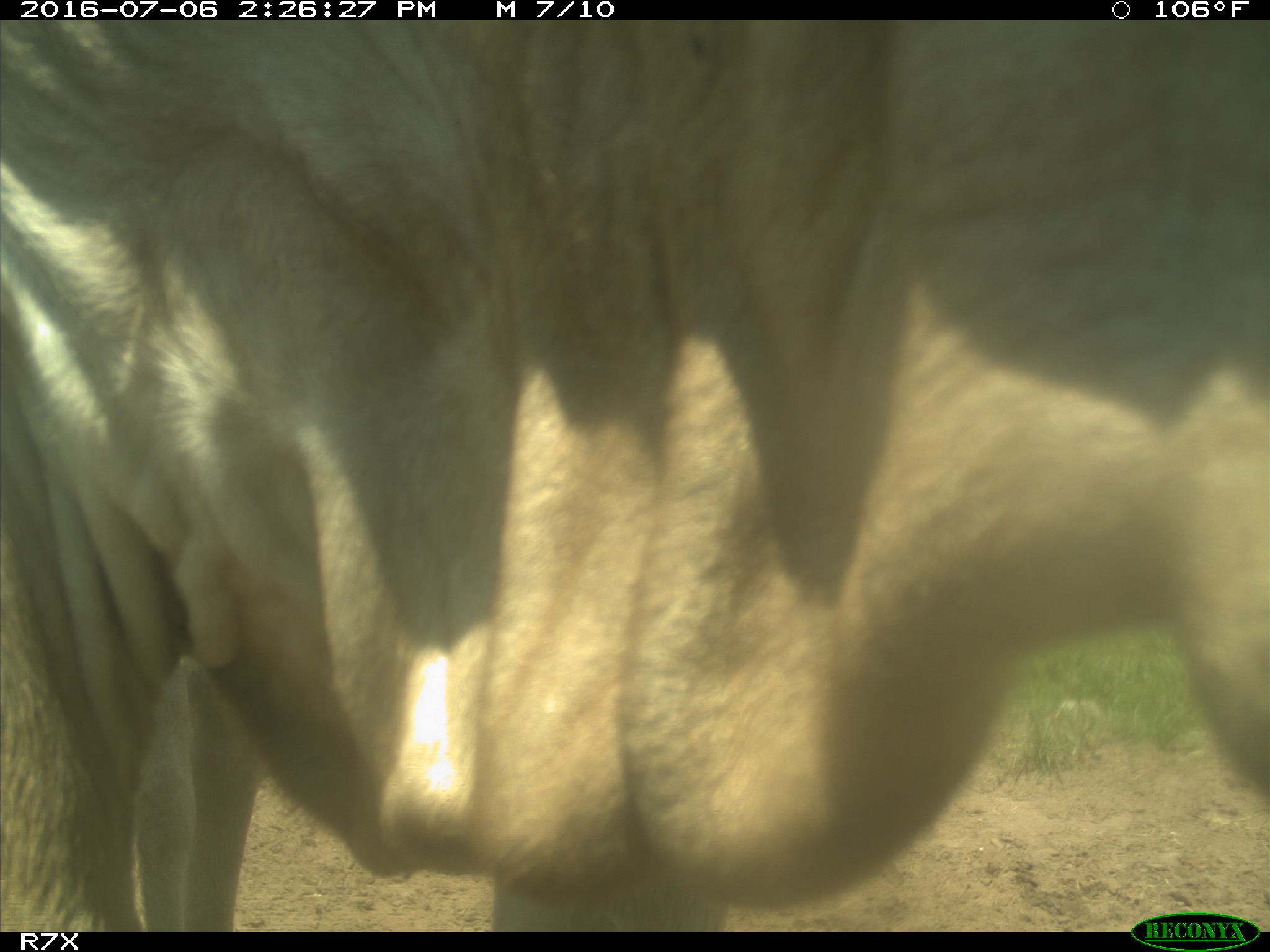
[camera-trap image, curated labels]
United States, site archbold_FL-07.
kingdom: Animalia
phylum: Chordata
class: Mammalia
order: Artiodactyla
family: Bovidae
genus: Bos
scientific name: Bos taurus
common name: domestic cow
Bos taurus (domestic cow).